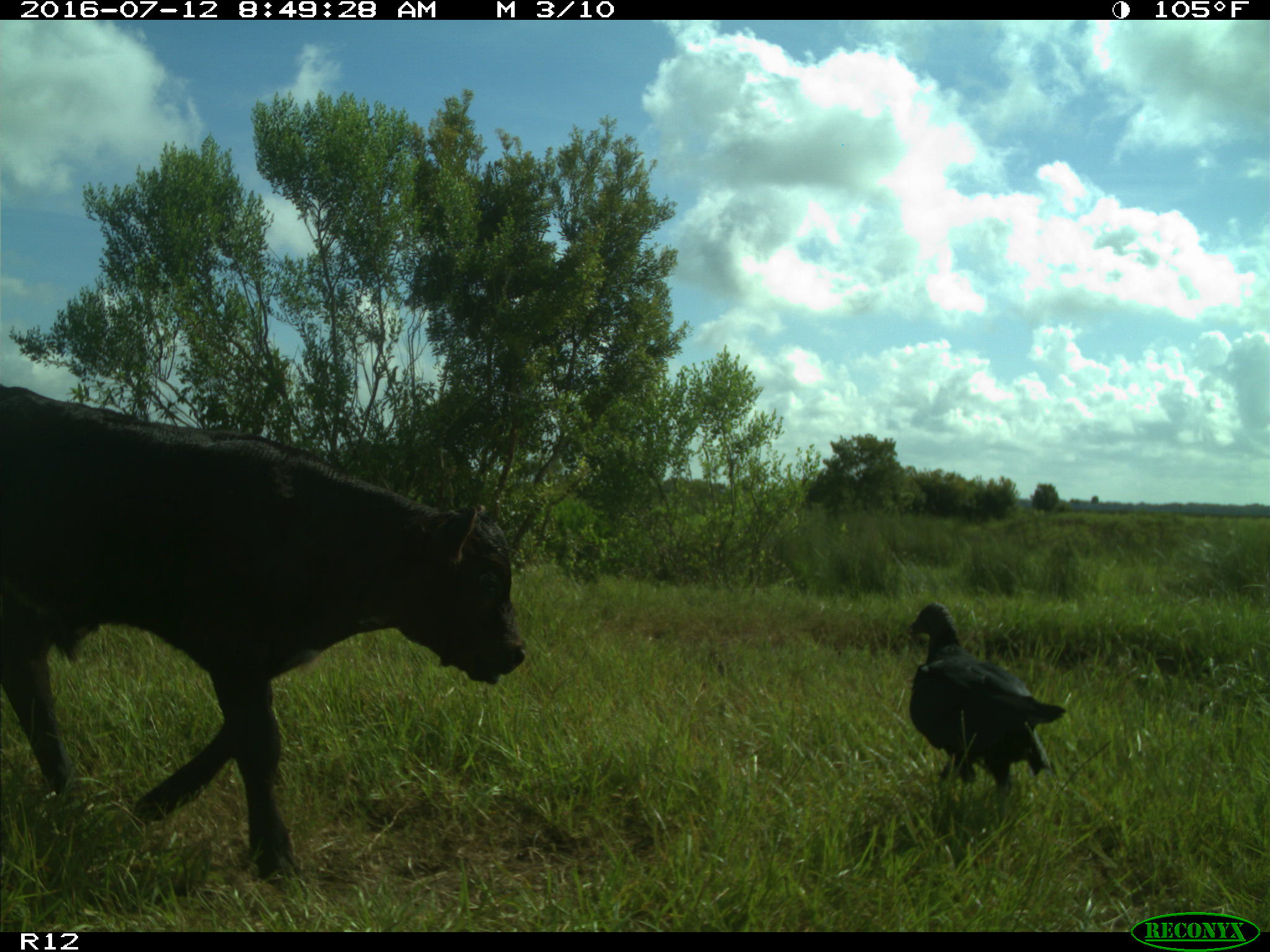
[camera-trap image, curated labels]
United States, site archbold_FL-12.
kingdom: Animalia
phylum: Chordata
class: Mammalia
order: Artiodactyla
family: Bovidae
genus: Bos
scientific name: Bos taurus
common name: domestic cow